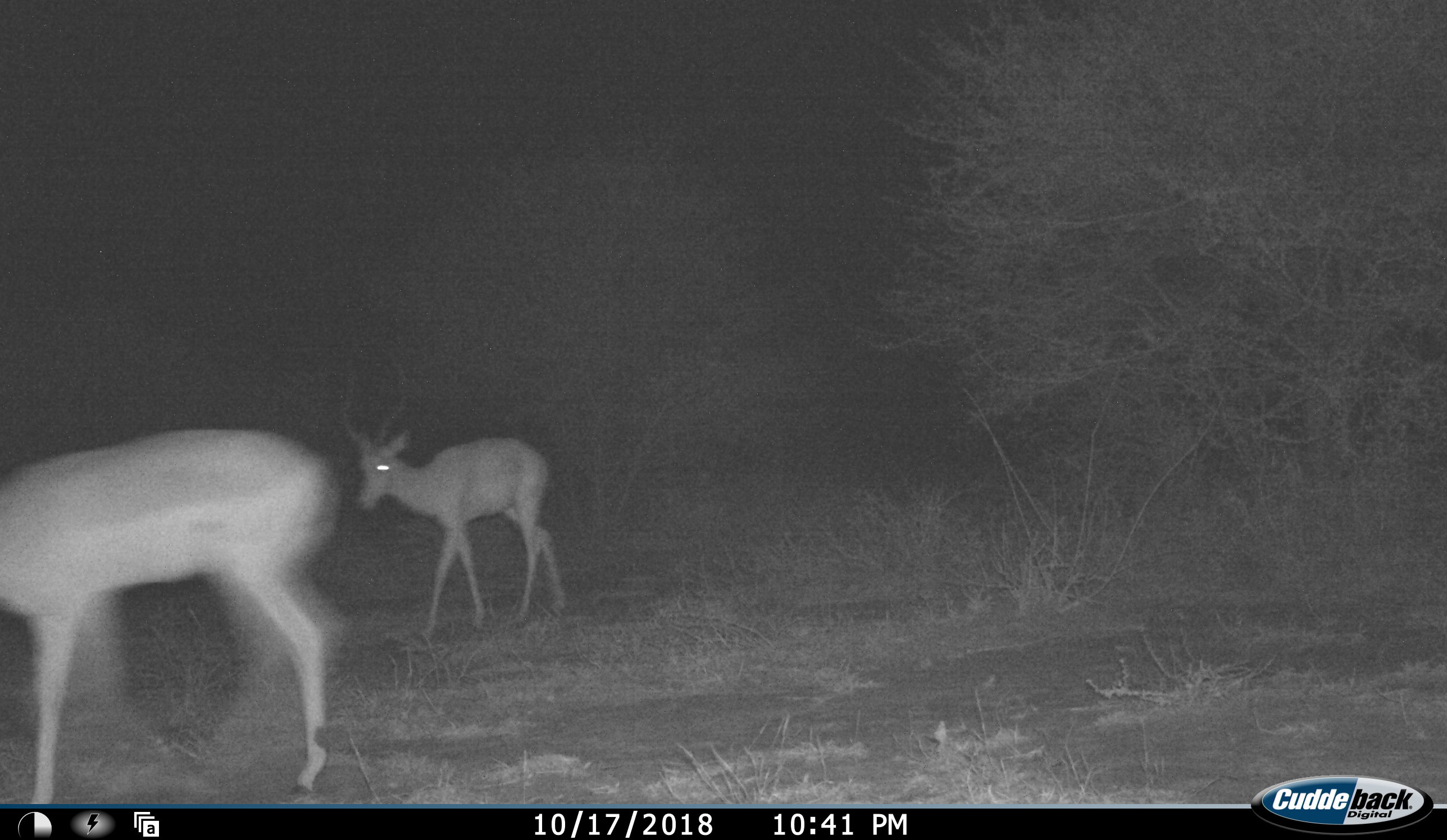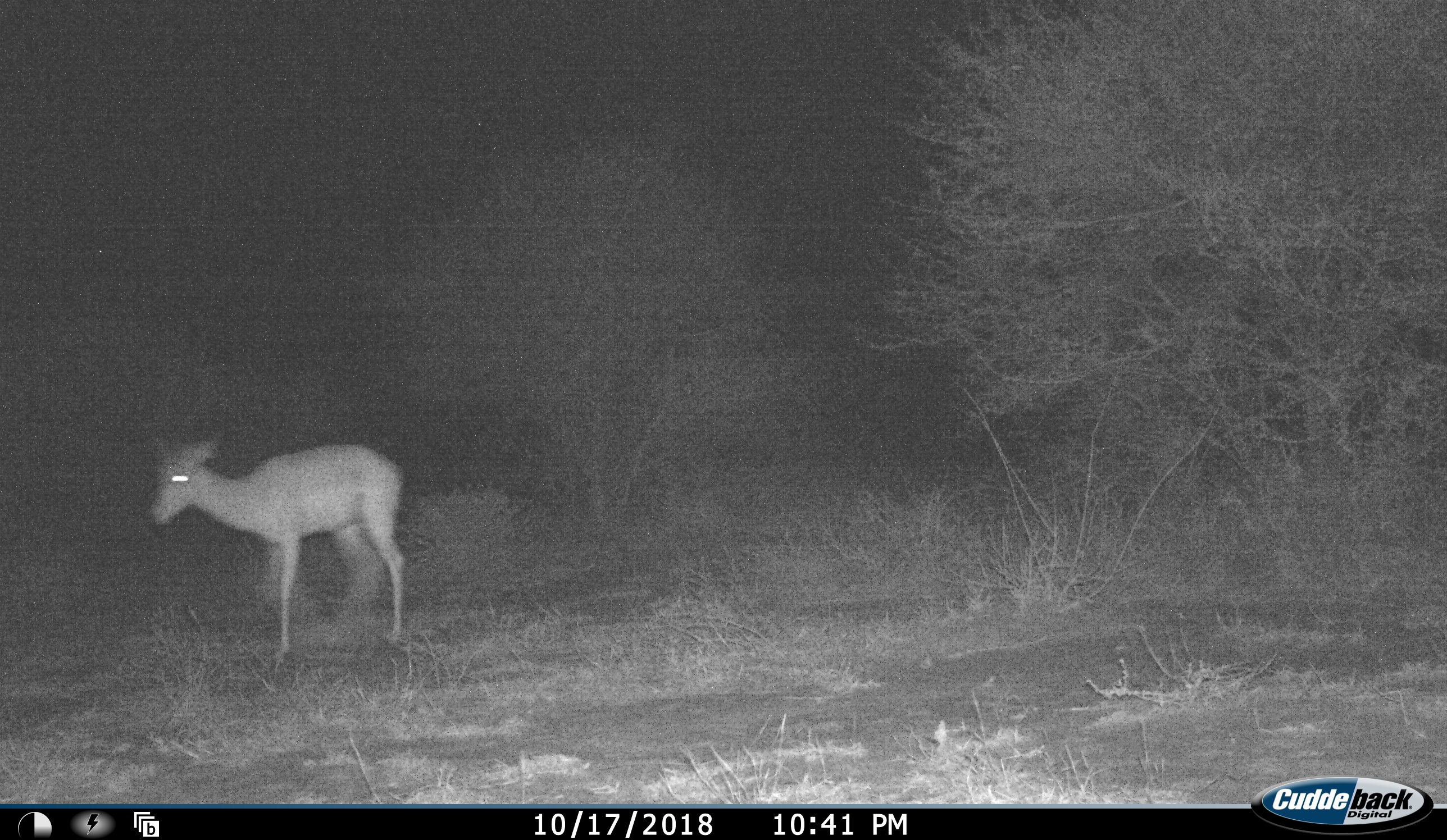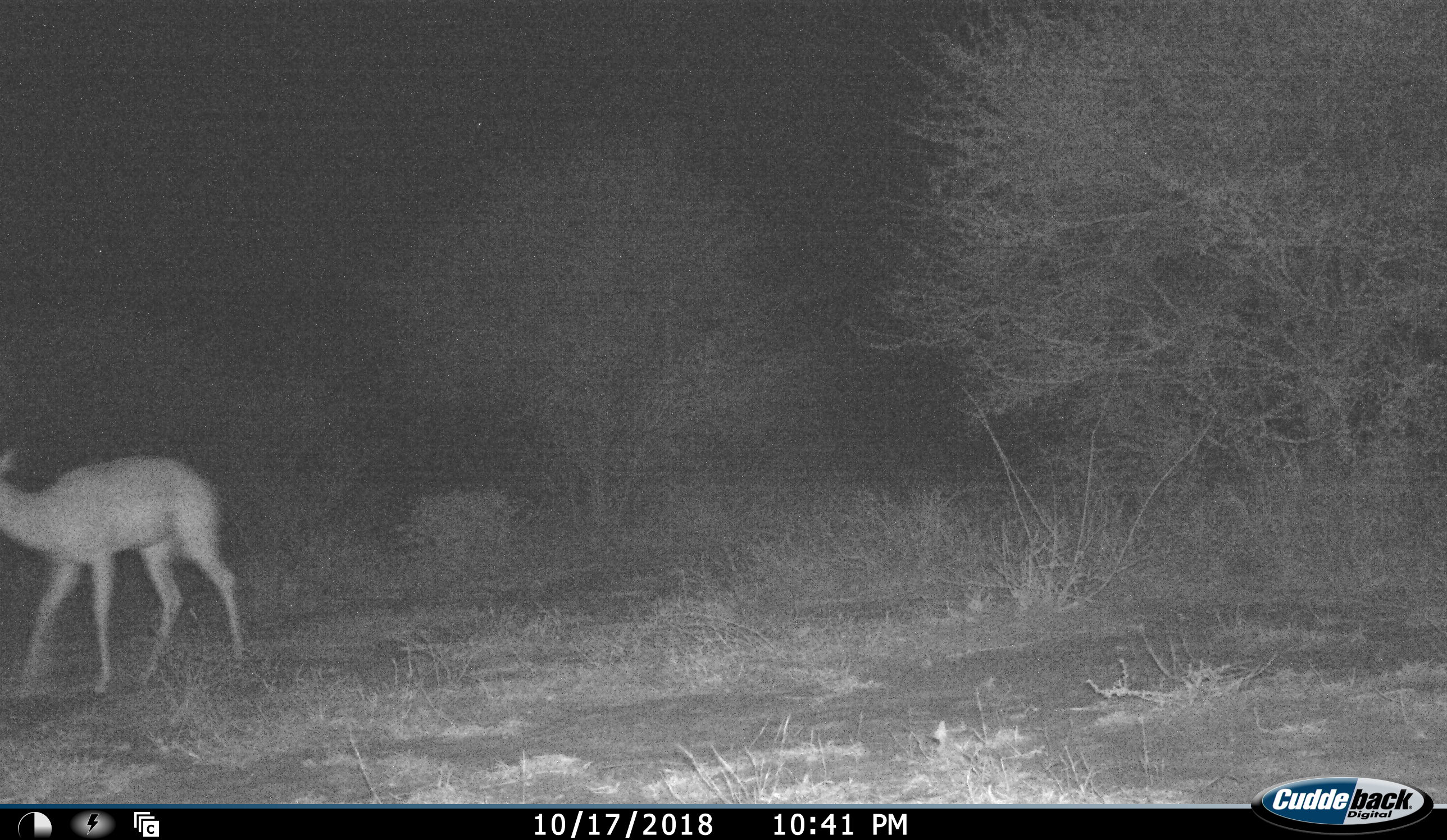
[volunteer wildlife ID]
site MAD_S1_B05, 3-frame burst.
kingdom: Animalia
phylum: Chordata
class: Mammalia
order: Artiodactyla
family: Bovidae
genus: Aepyceros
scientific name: Aepyceros melampus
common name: impala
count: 2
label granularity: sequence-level